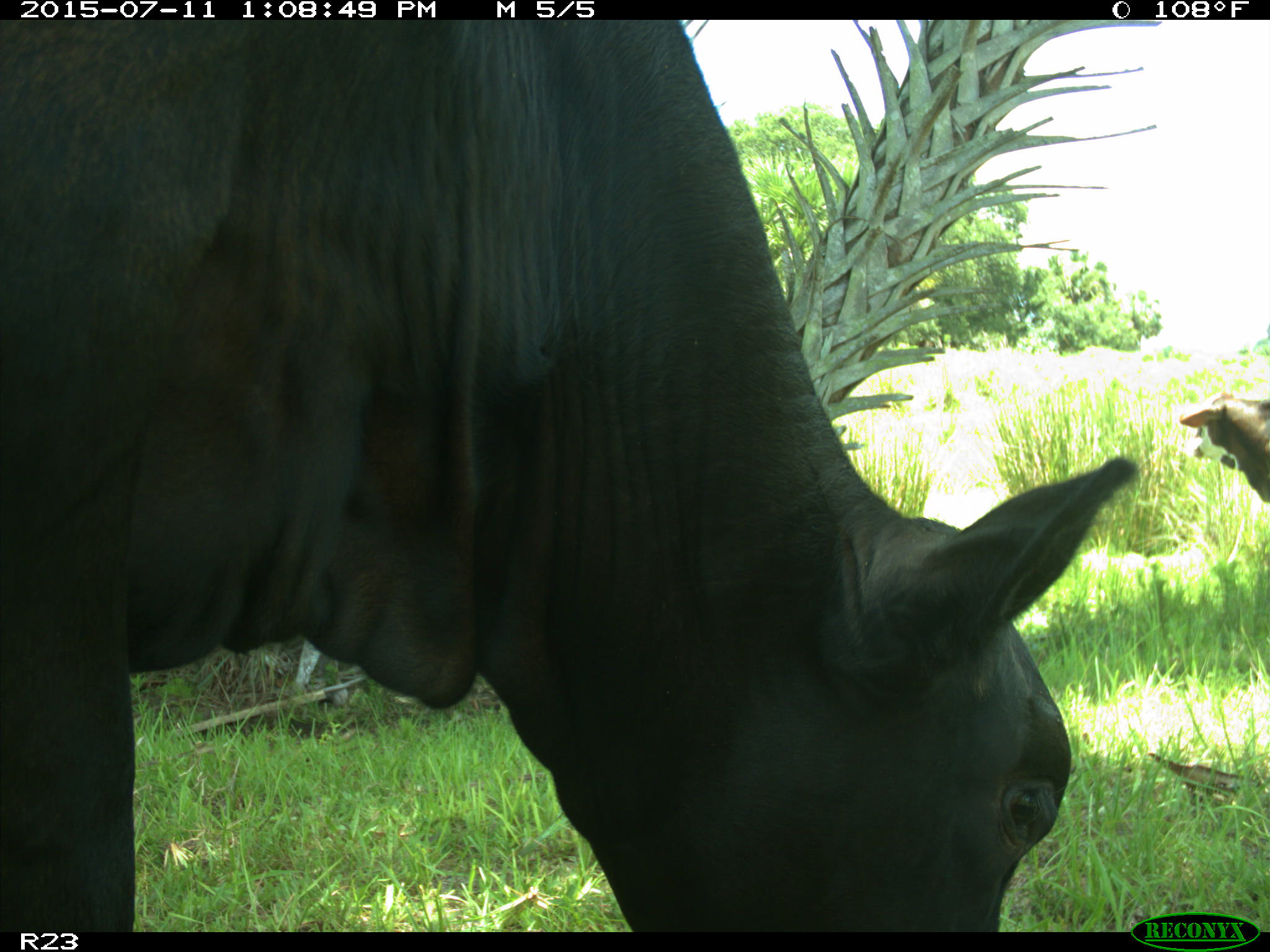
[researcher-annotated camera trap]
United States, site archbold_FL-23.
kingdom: Animalia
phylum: Chordata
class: Mammalia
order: Artiodactyla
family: Bovidae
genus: Bos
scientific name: Bos taurus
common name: domestic cow